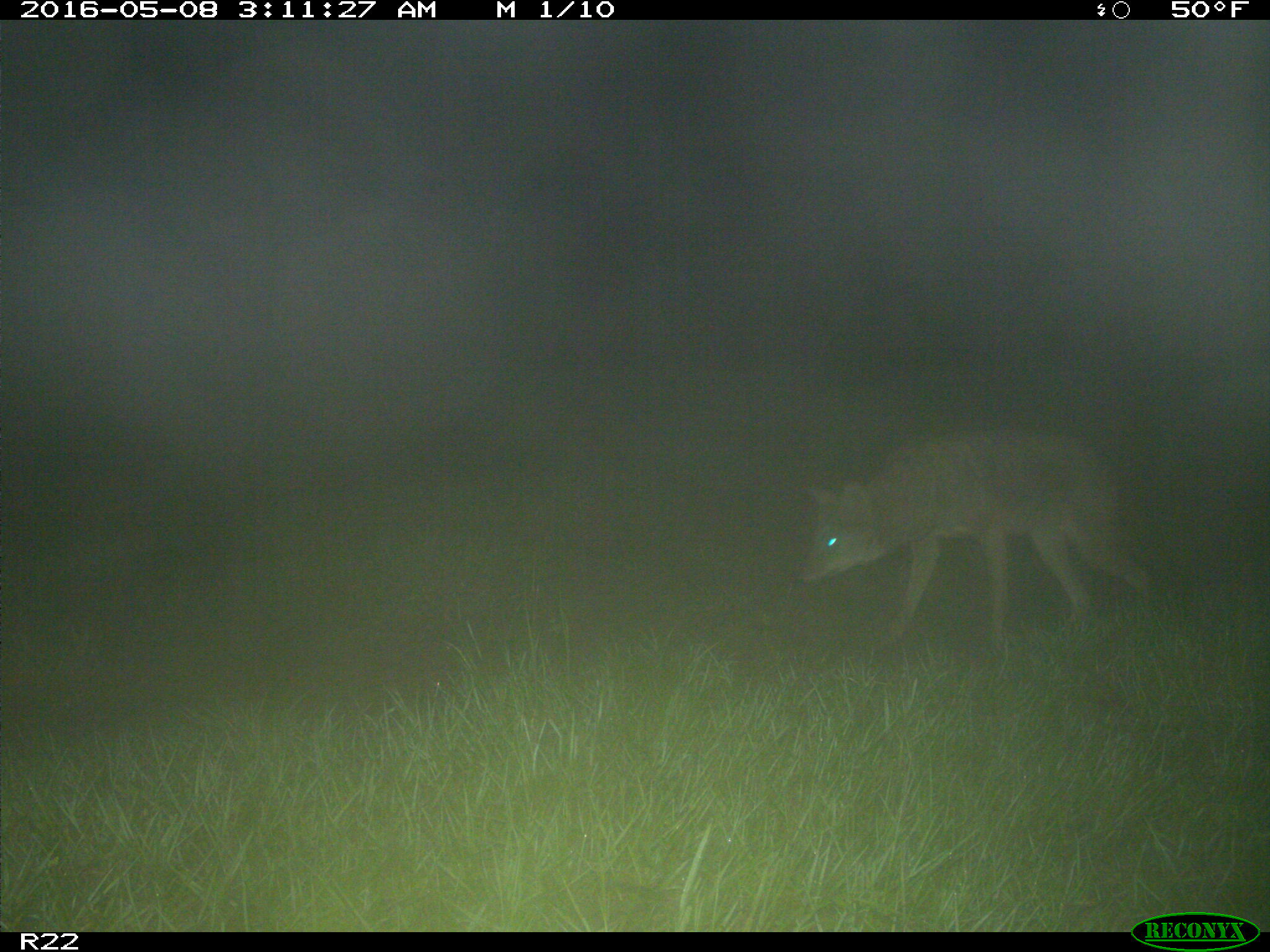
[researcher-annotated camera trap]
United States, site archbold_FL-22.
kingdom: Animalia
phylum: Chordata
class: Mammalia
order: Carnivora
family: Canidae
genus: Canis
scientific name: Canis latrans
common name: coyote